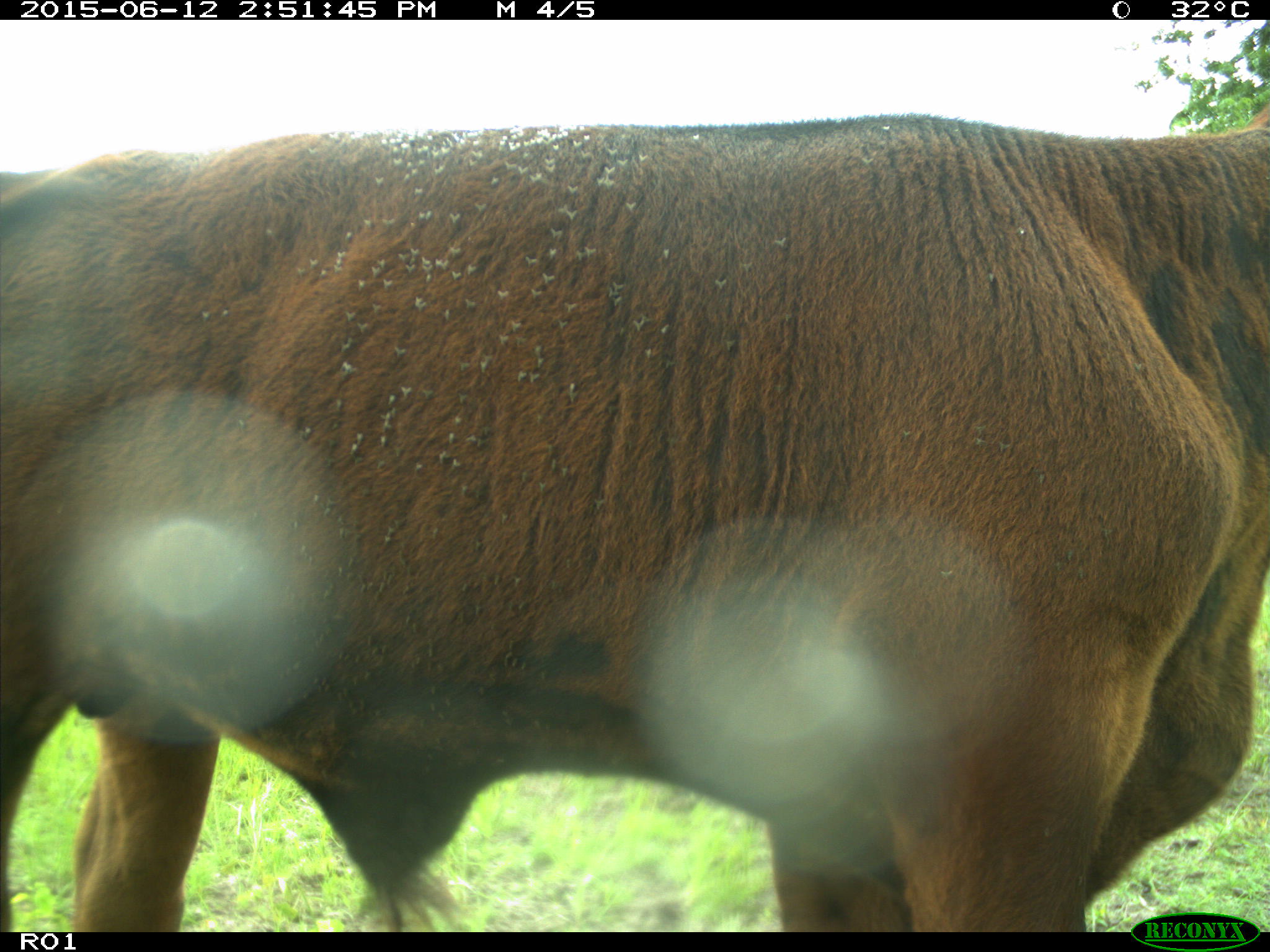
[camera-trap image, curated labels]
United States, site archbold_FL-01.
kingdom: Animalia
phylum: Chordata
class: Mammalia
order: Artiodactyla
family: Bovidae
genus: Bos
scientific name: Bos taurus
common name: domestic cow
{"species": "Bos taurus (domestic cow)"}